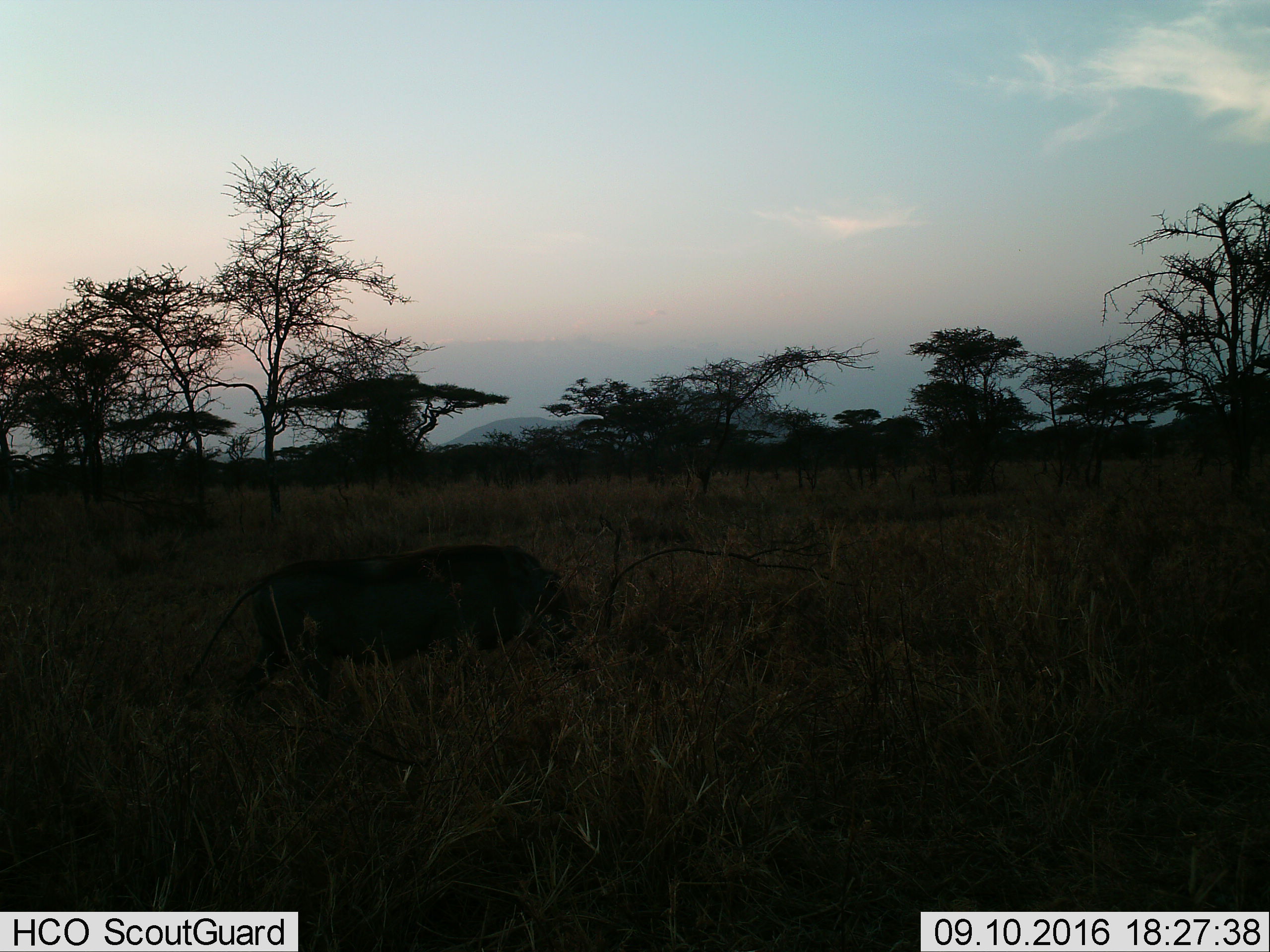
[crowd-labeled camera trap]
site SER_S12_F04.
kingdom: Animalia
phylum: Chordata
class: Mammalia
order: Artiodactyla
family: Suidae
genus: Phacochoerus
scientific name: Phacochoerus africanus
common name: warthog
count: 1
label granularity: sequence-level